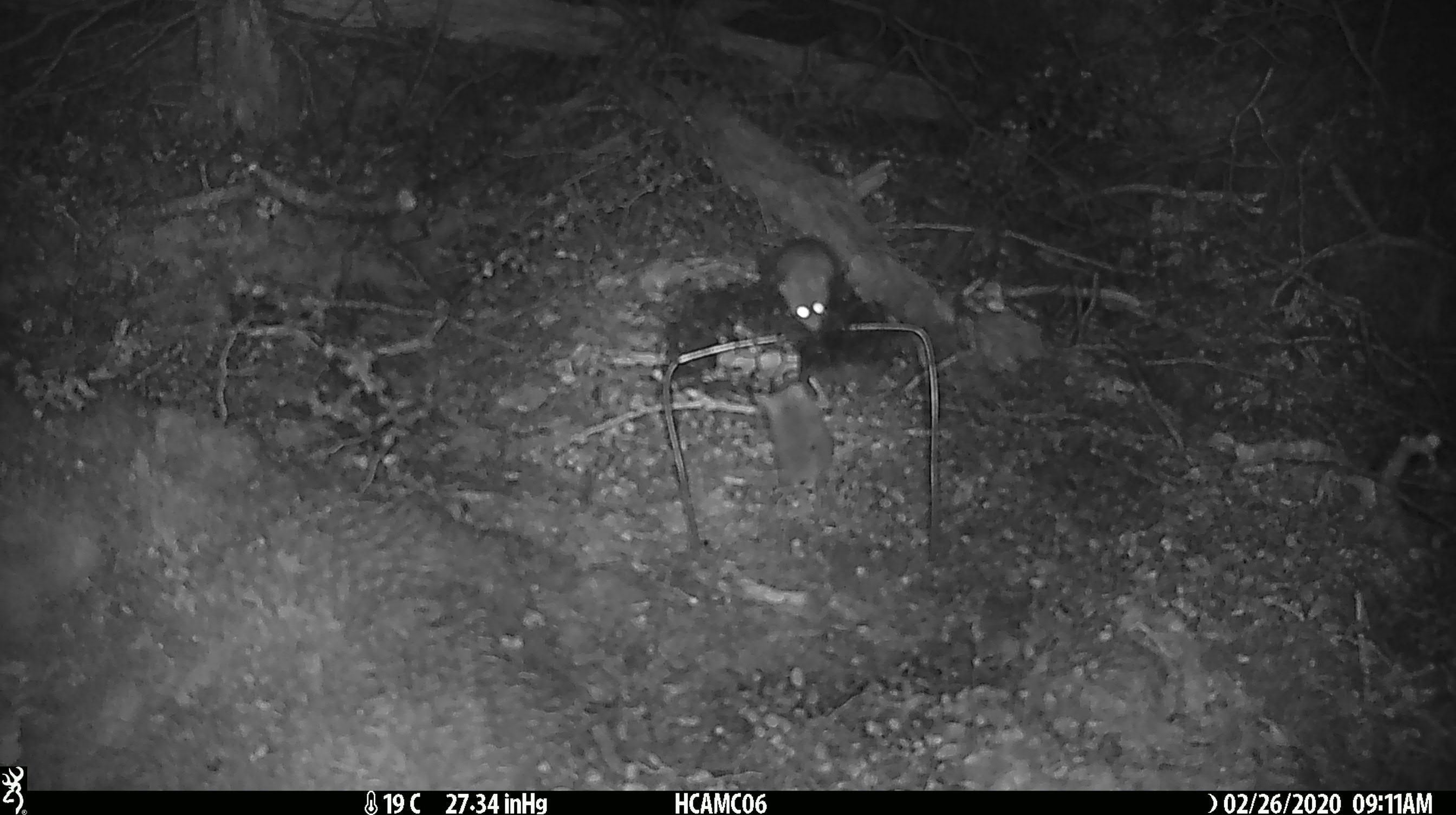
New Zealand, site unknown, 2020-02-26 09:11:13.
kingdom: Animalia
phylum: Chordata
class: Mammalia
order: Rodentia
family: Muridae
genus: Mus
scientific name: Mus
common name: mouse